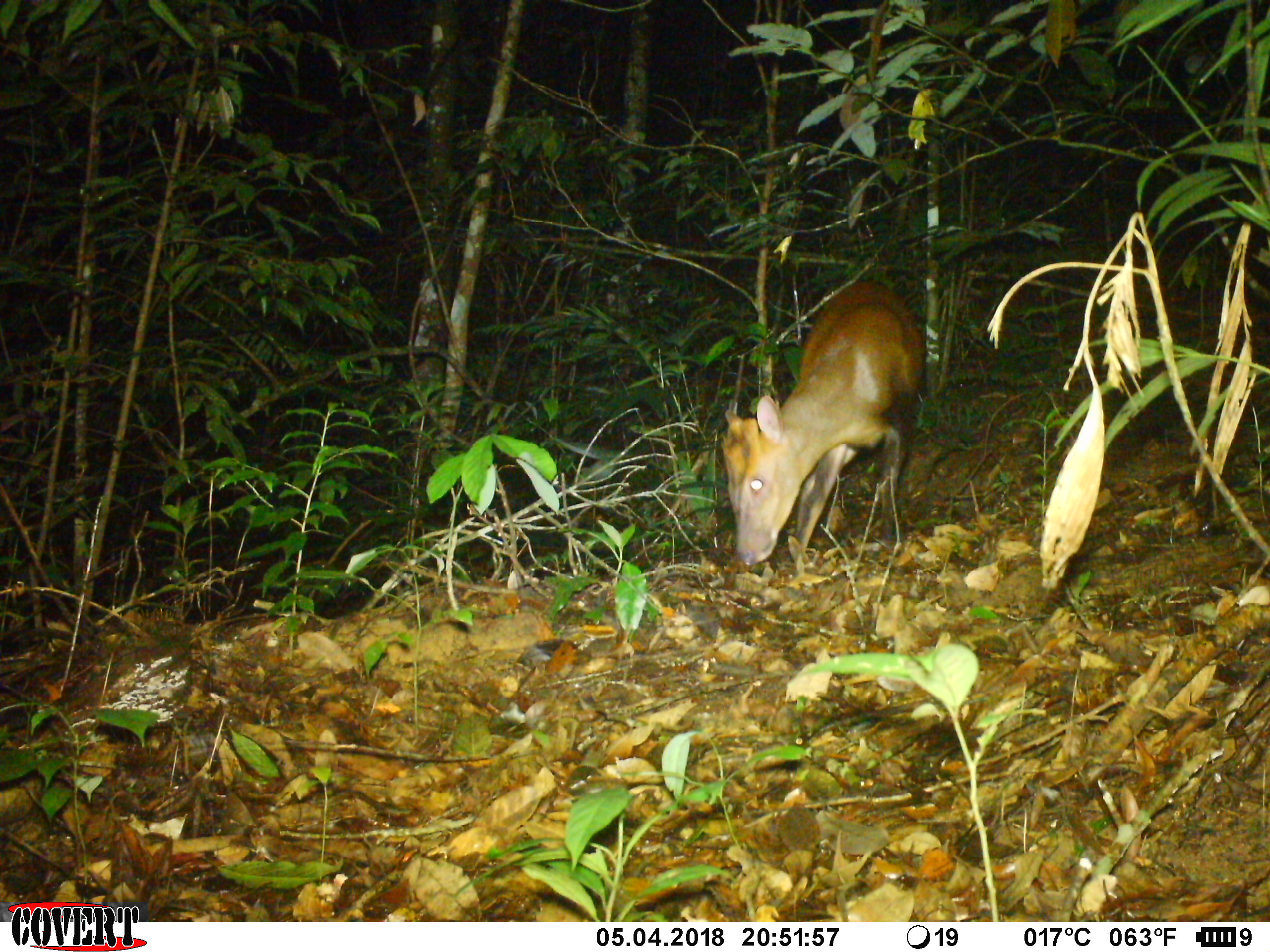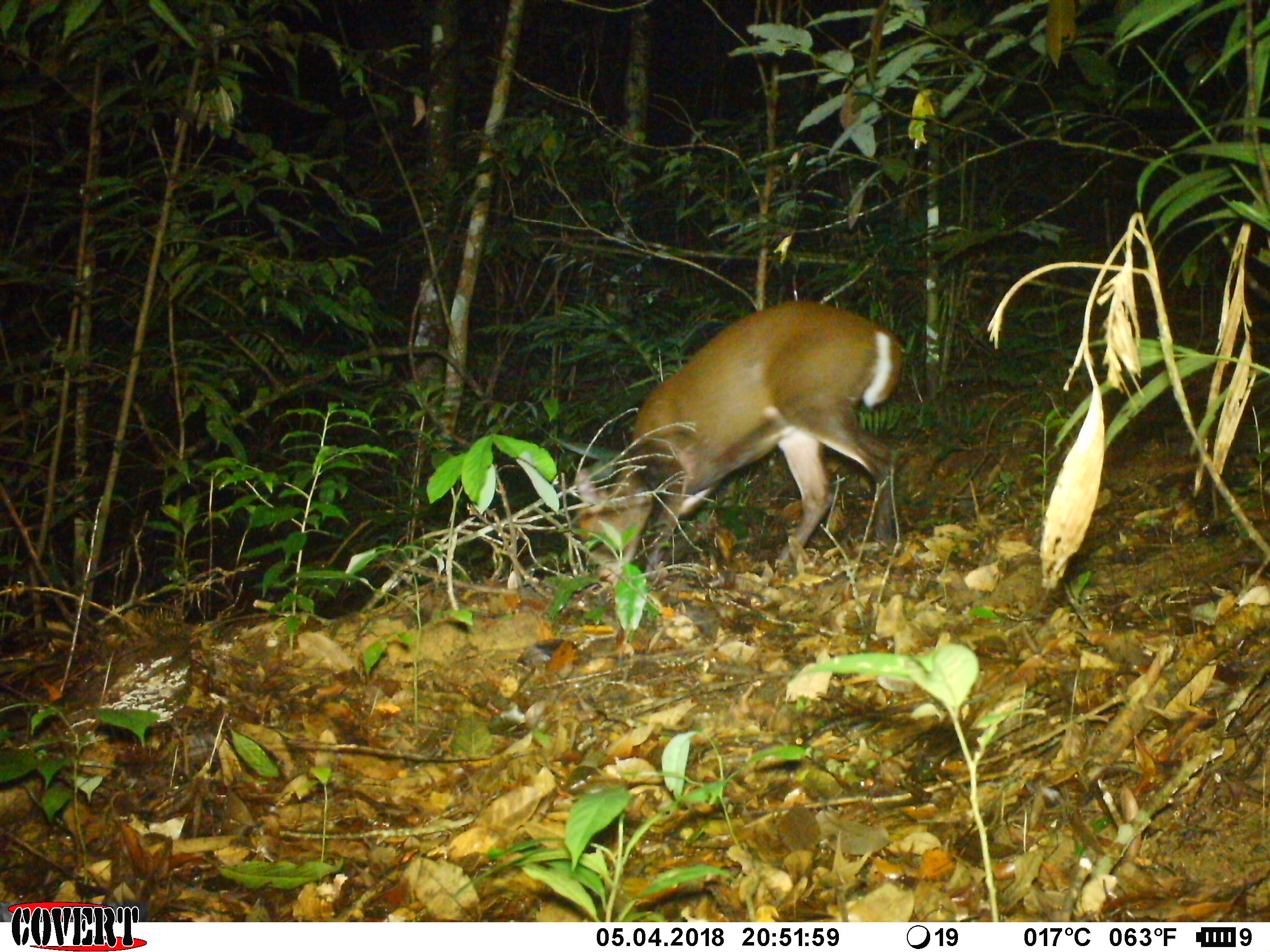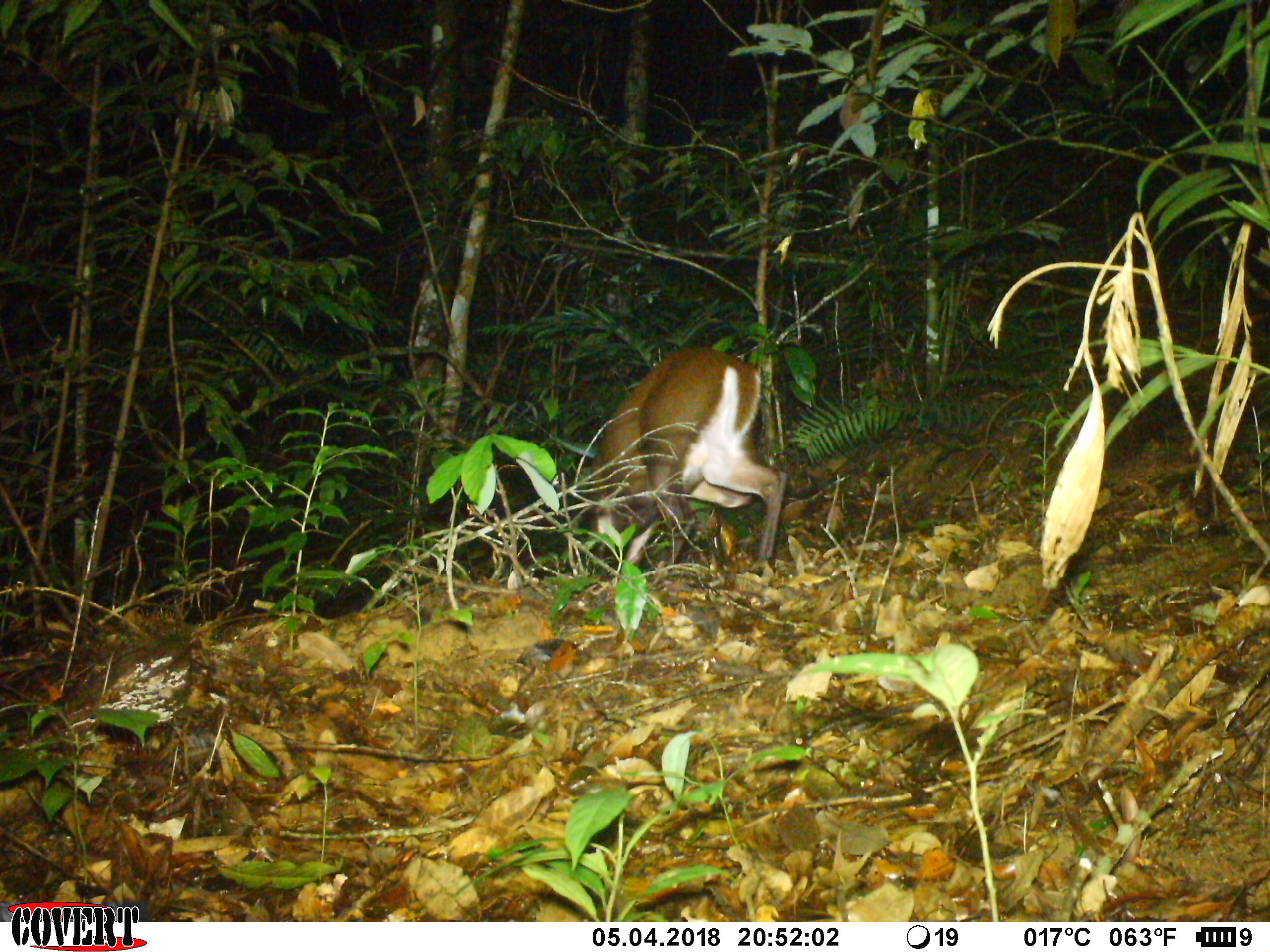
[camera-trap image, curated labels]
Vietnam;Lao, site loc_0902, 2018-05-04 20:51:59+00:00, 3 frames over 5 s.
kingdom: Animalia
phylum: Chordata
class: Mammalia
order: Artiodactyla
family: Cervidae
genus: Muntiacus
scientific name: Muntiacus rooseveltorum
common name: roosevelt's muntjac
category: roosevelts muntjac group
Roosevelts muntjac group (roosevelt's muntjac) (Muntiacus rooseveltorum). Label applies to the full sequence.